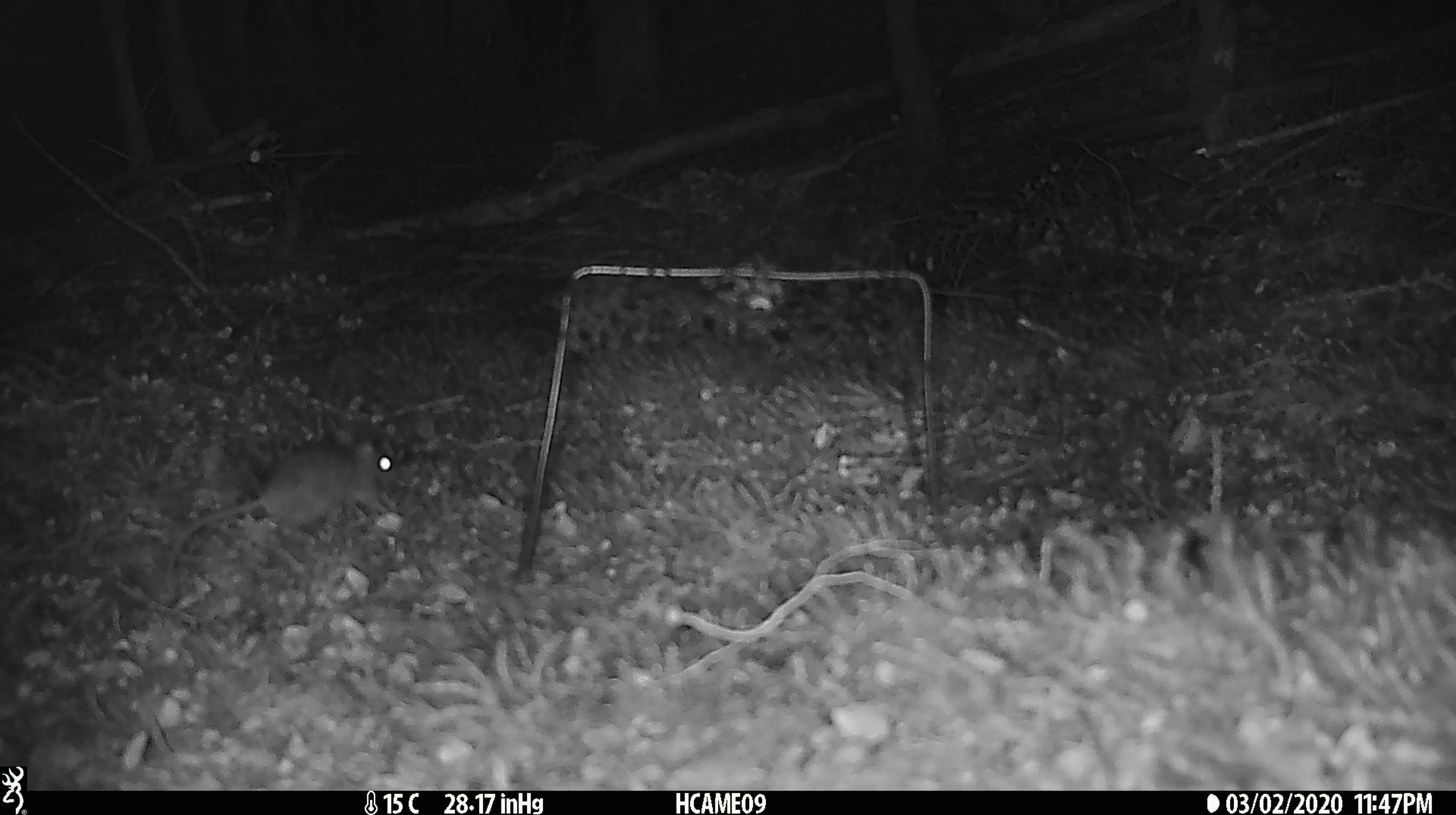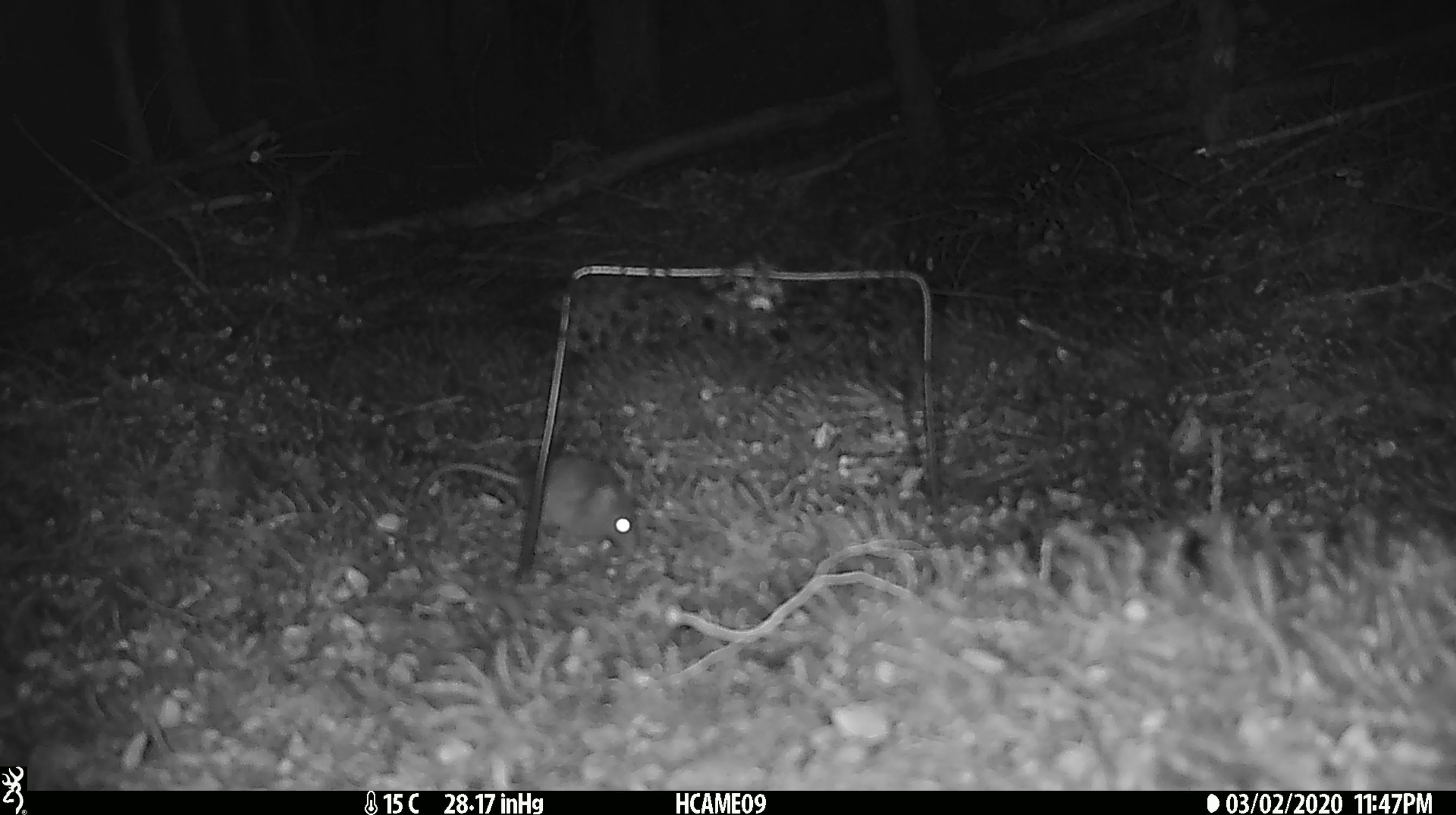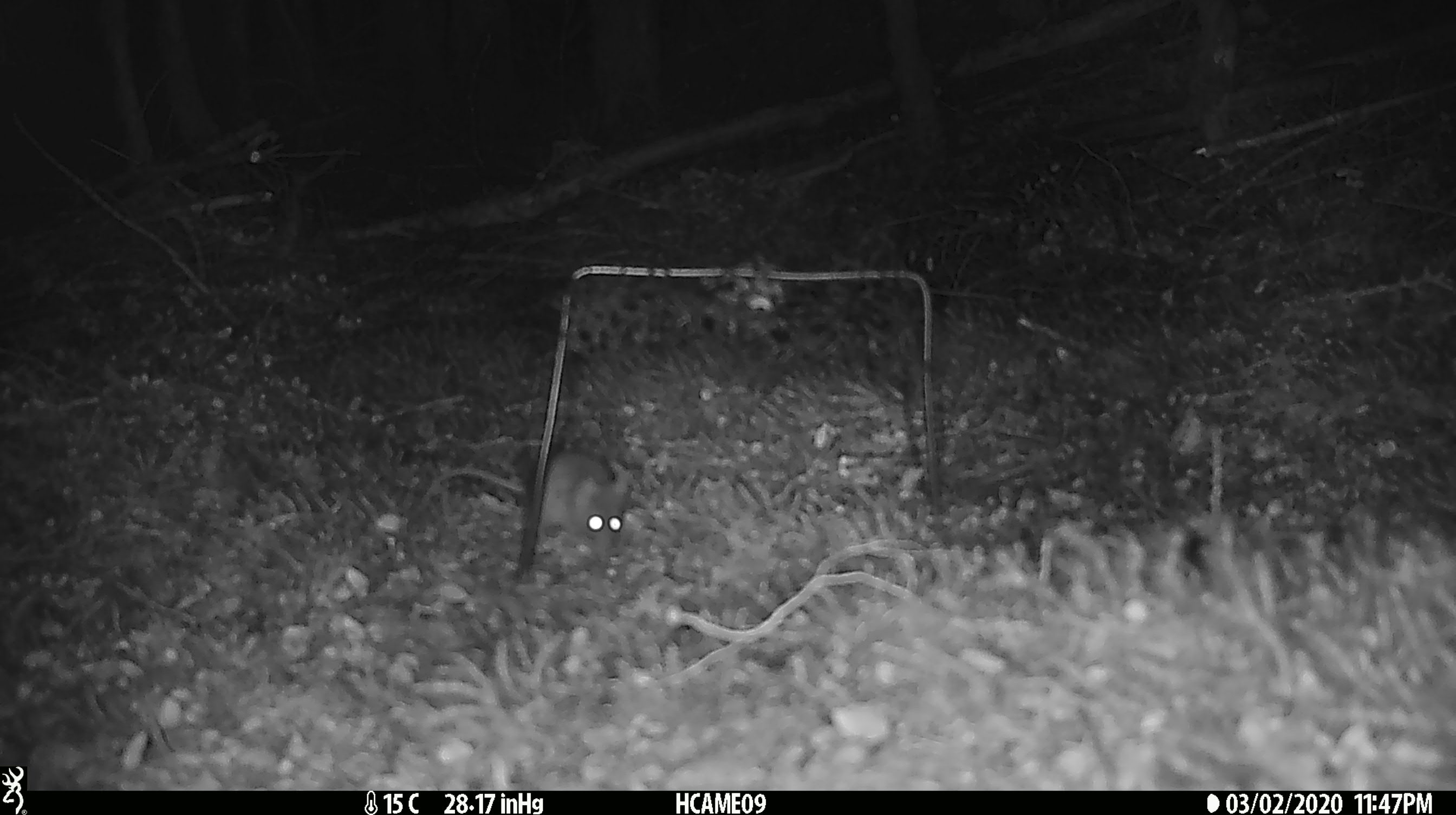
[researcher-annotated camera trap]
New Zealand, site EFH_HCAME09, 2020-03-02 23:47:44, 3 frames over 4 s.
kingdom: Animalia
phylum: Chordata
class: Mammalia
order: Rodentia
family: Muridae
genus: Mus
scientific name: Mus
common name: mouse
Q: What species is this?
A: Mouse (Mus).